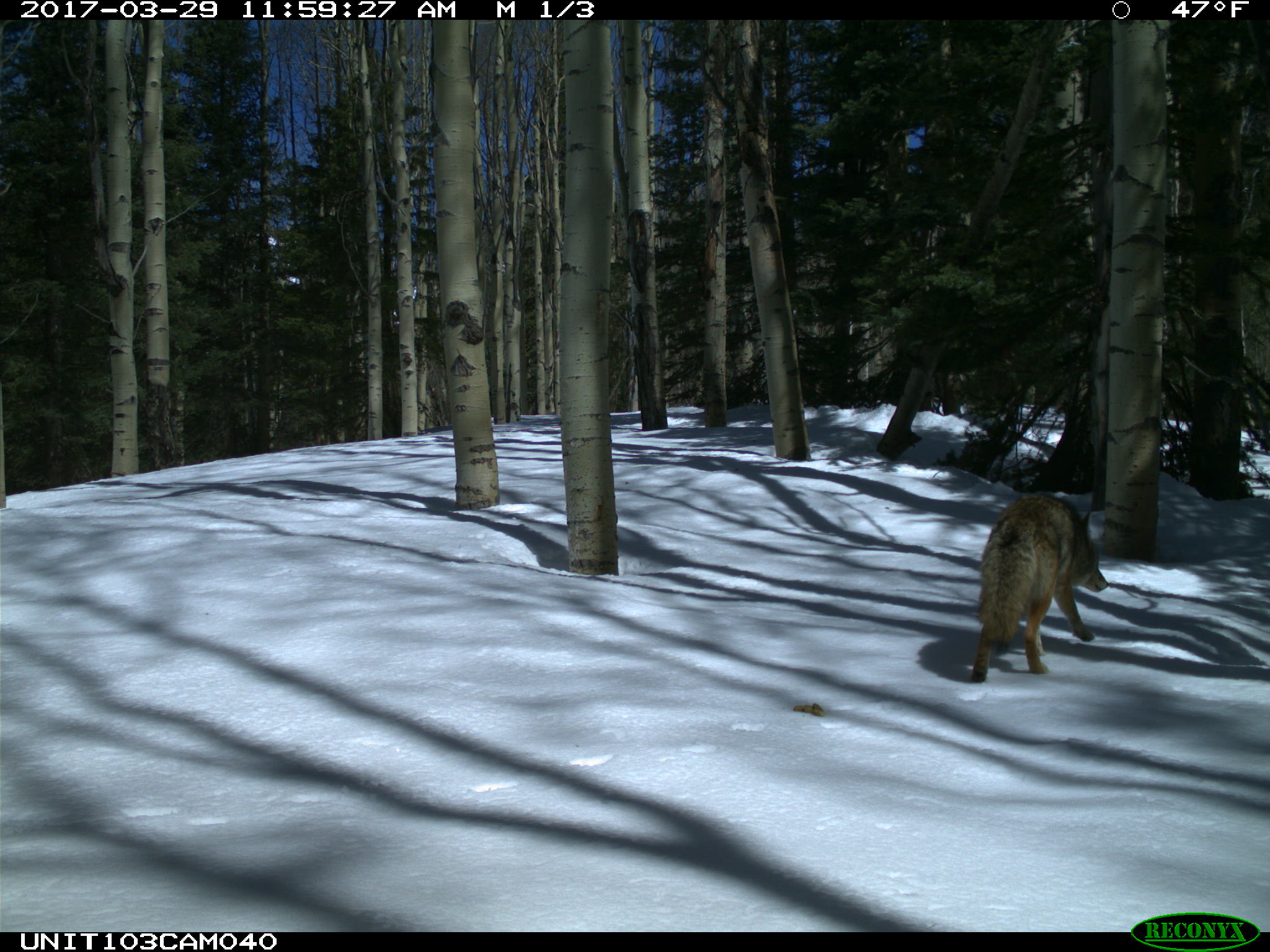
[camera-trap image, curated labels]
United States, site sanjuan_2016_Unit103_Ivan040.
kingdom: Animalia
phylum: Chordata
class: Mammalia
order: Carnivora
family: Canidae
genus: Canis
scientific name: Canis latrans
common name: coyote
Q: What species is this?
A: Canis latrans (coyote).